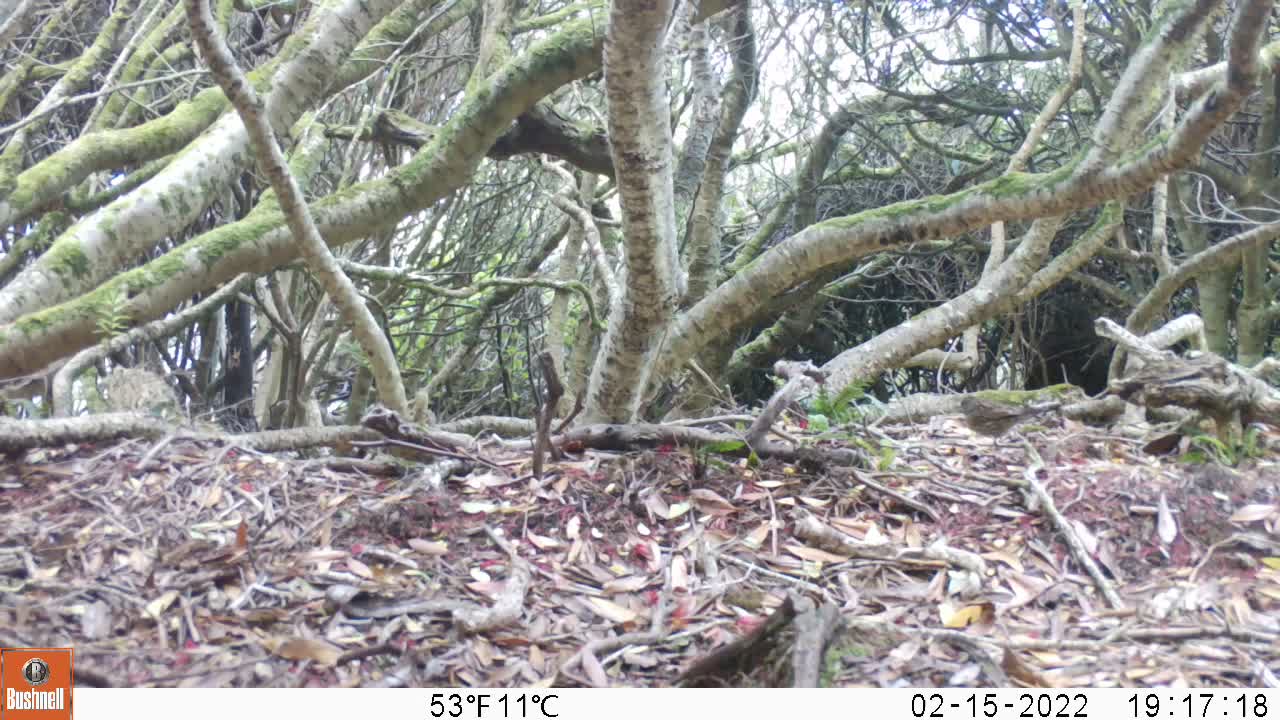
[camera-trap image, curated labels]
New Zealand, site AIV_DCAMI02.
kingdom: Animalia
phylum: Chordata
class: Aves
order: Passeriformes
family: Prunellidae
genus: Prunella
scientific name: Prunella modularis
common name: dunnock